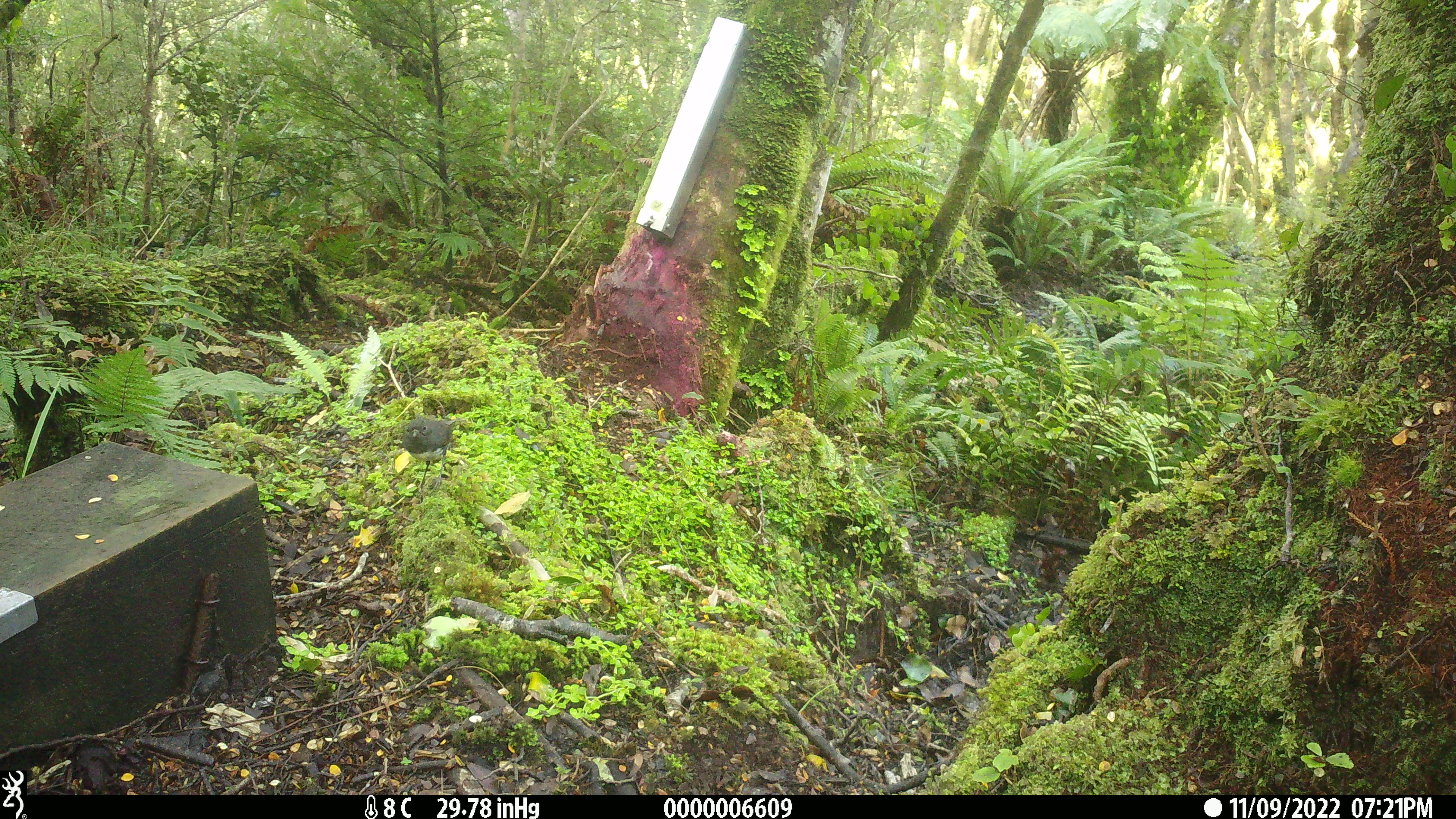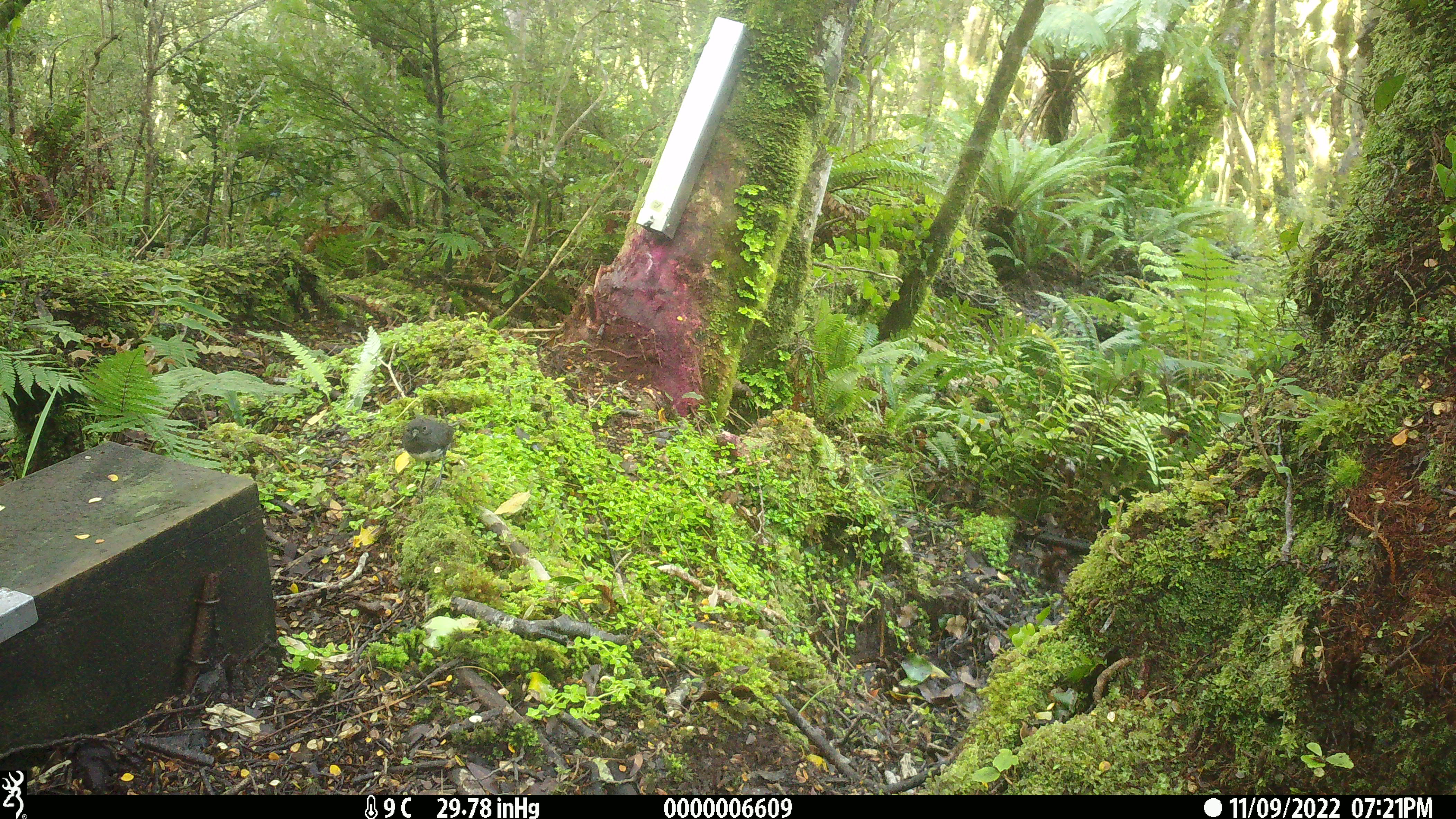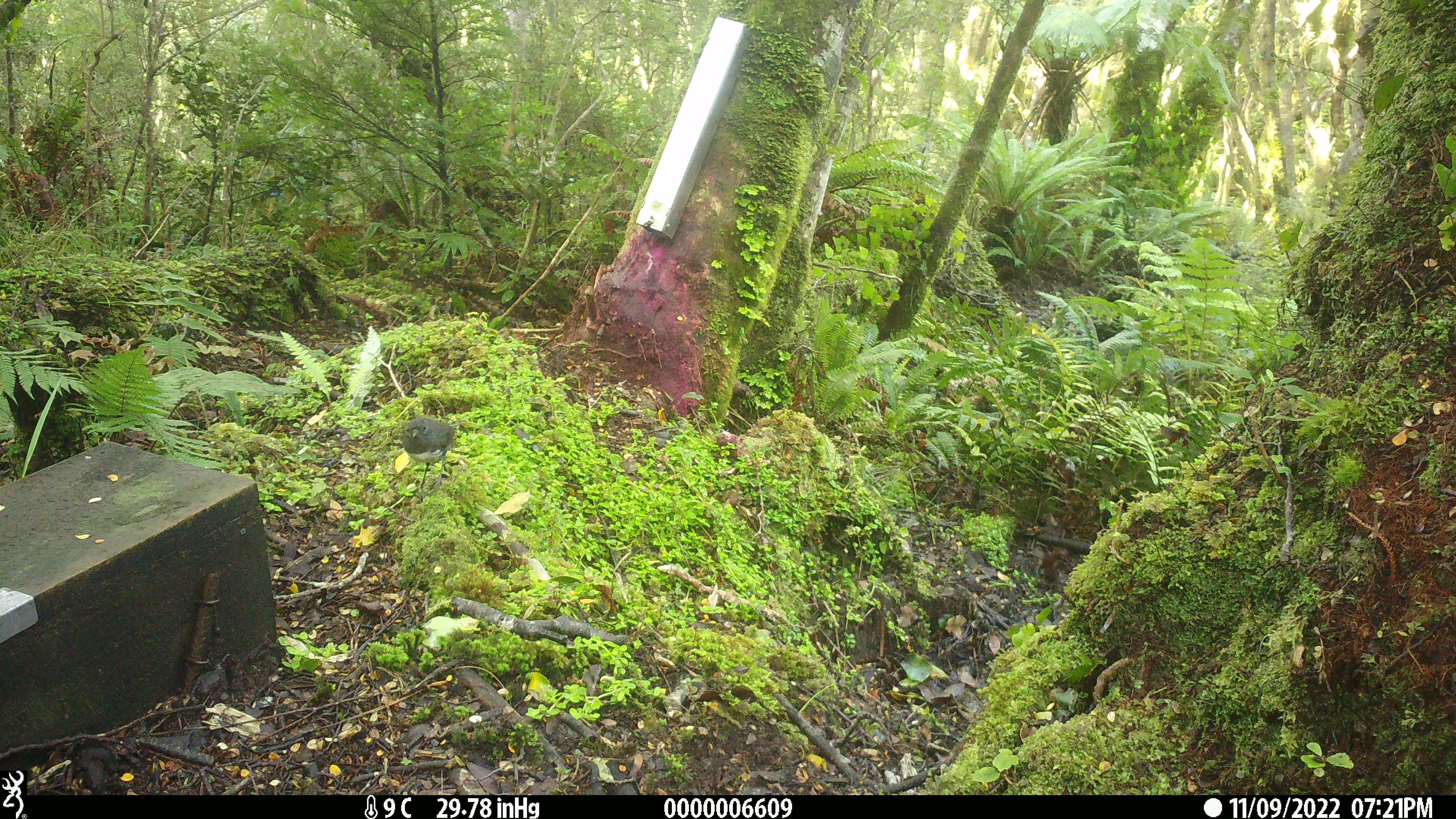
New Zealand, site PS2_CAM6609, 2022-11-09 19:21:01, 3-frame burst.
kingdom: Animalia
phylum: Chordata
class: Aves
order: Passeriformes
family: Petroicidae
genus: Petroica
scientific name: Petroica australis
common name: new zealand robin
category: robin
Robin (new zealand robin) (Petroica australis).